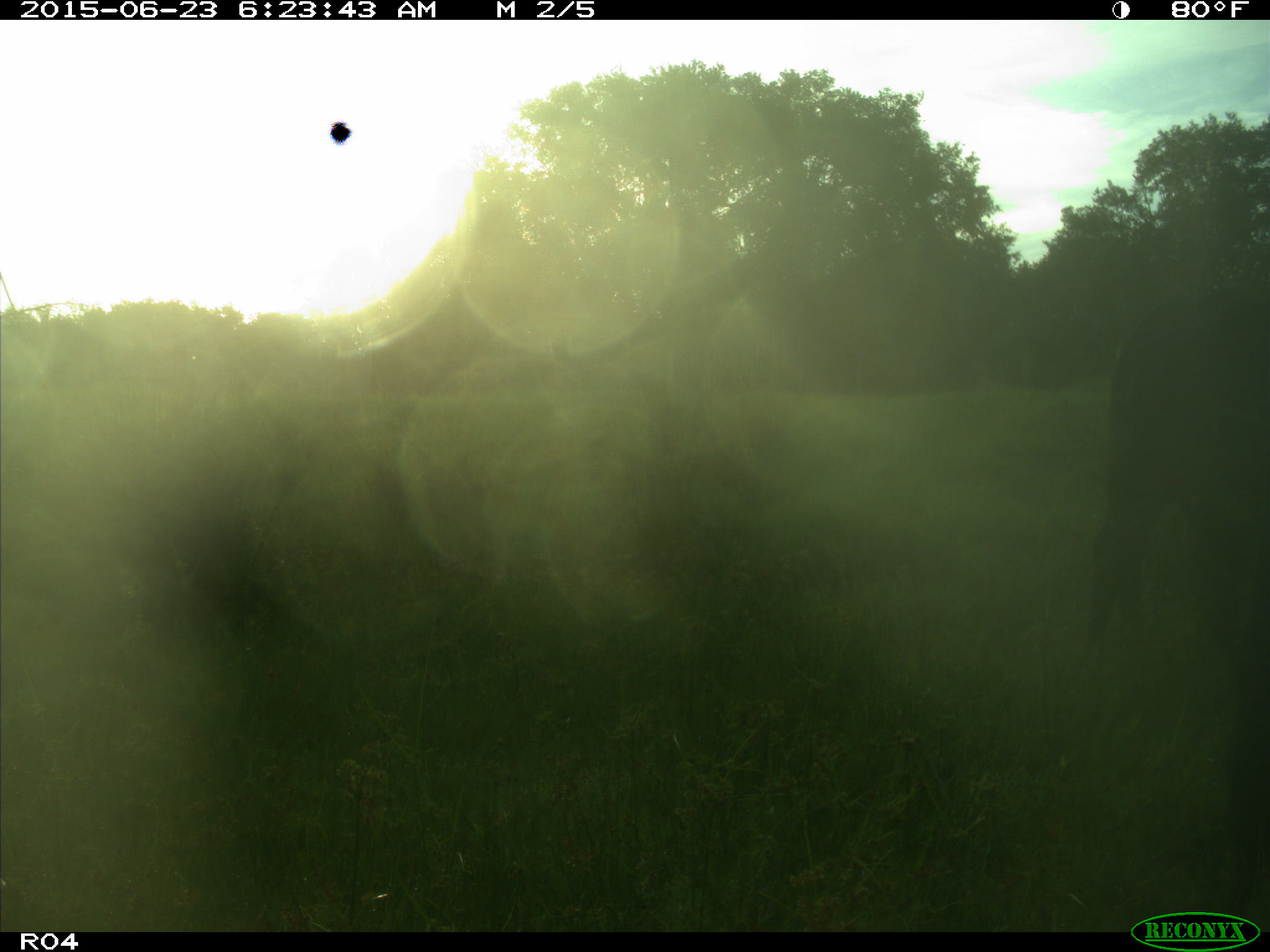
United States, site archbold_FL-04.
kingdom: Animalia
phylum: Chordata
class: Mammalia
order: Artiodactyla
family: Bovidae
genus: Bos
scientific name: Bos taurus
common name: domestic cow